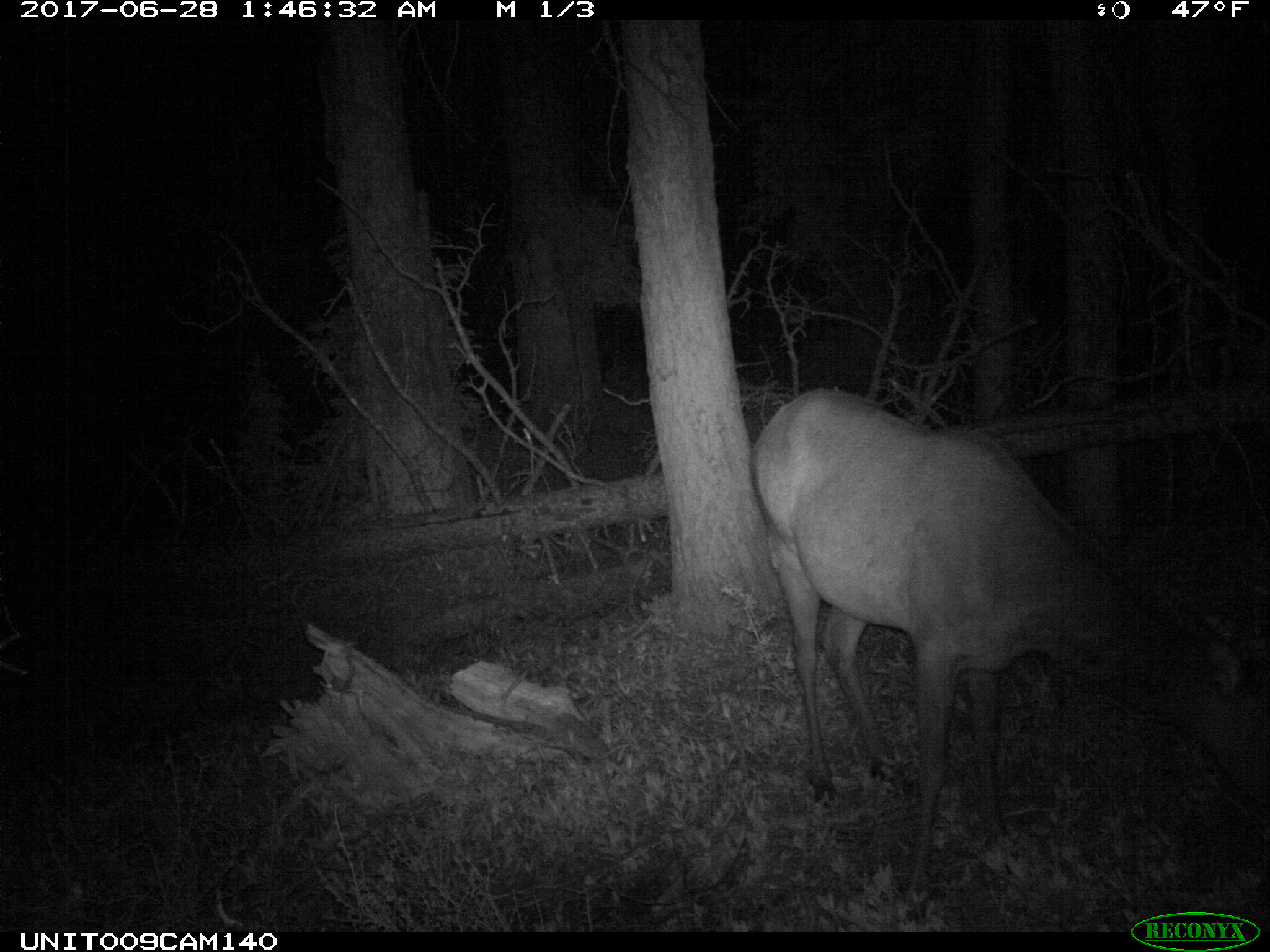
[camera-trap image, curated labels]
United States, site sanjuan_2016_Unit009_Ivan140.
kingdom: Animalia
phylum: Chordata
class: Mammalia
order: Artiodactyla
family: Cervidae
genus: Cervus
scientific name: Cervus elaphus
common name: red deer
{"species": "Cervus elaphus (red deer)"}